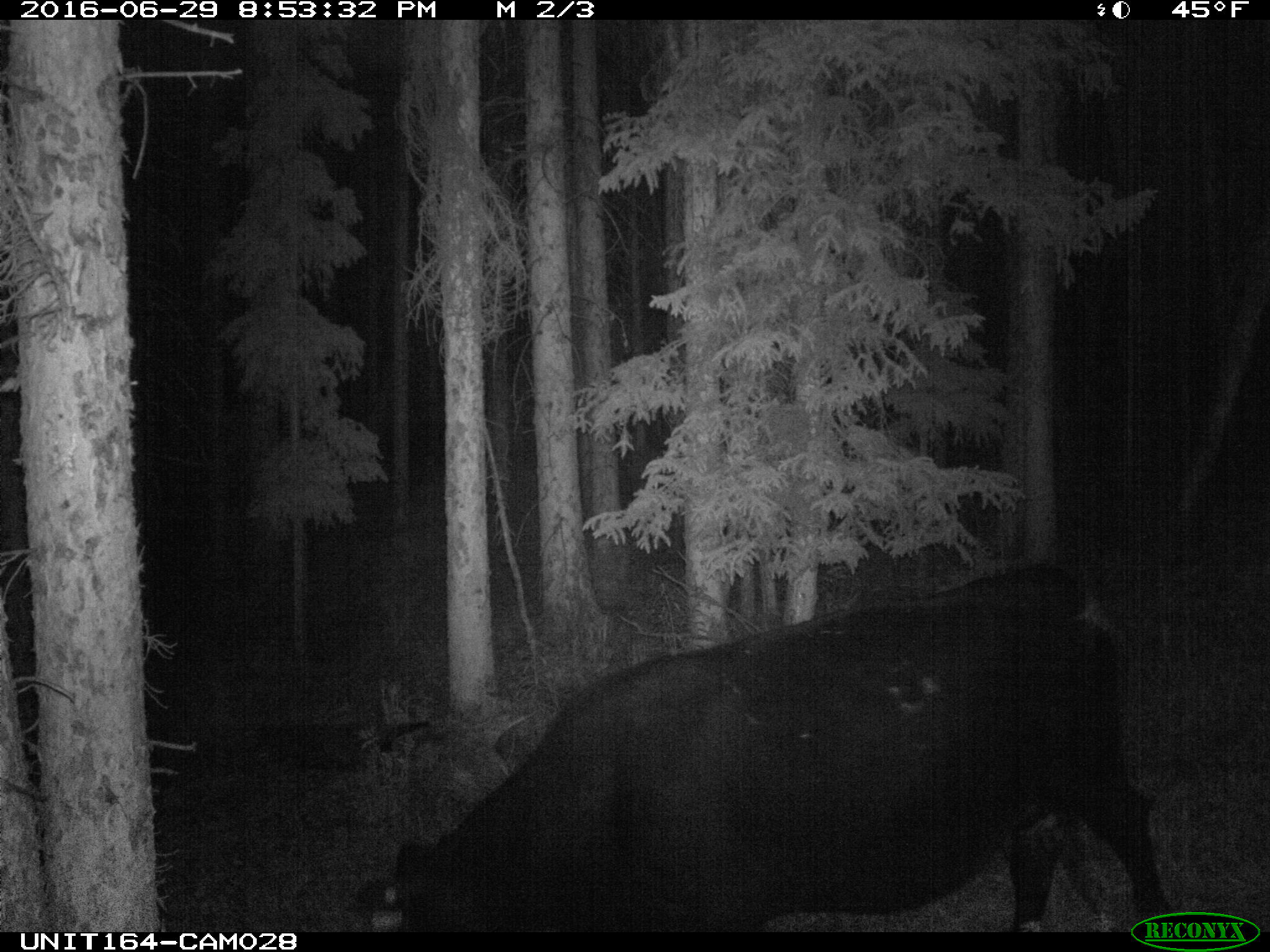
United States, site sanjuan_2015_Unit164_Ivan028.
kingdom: Animalia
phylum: Chordata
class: Mammalia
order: Artiodactyla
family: Bovidae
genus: Bos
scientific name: Bos taurus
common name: domestic cow